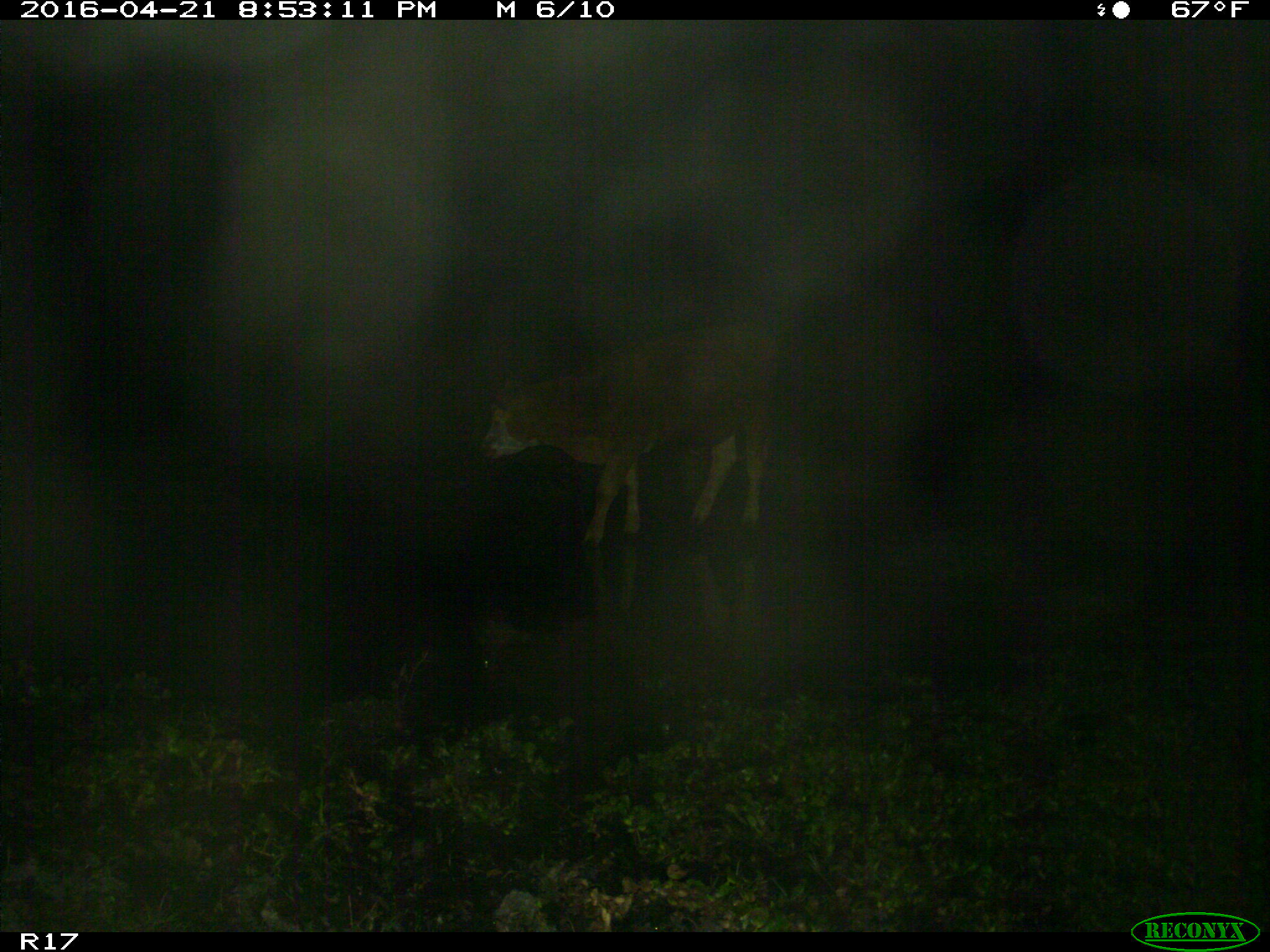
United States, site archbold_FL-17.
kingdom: Animalia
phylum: Chordata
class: Mammalia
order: Artiodactyla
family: Bovidae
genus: Bos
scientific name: Bos taurus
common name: domestic cow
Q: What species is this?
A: Bos taurus (domestic cow).